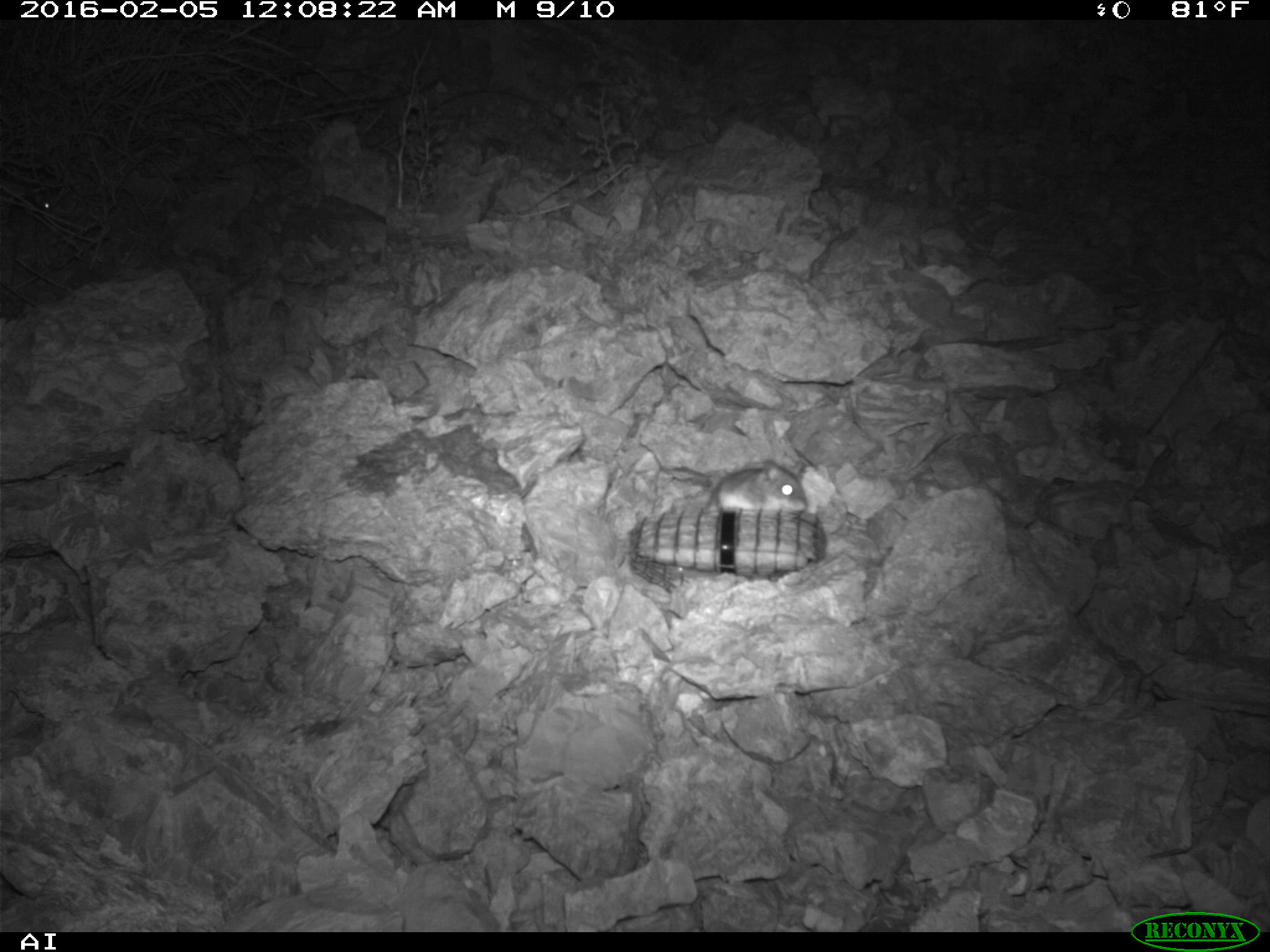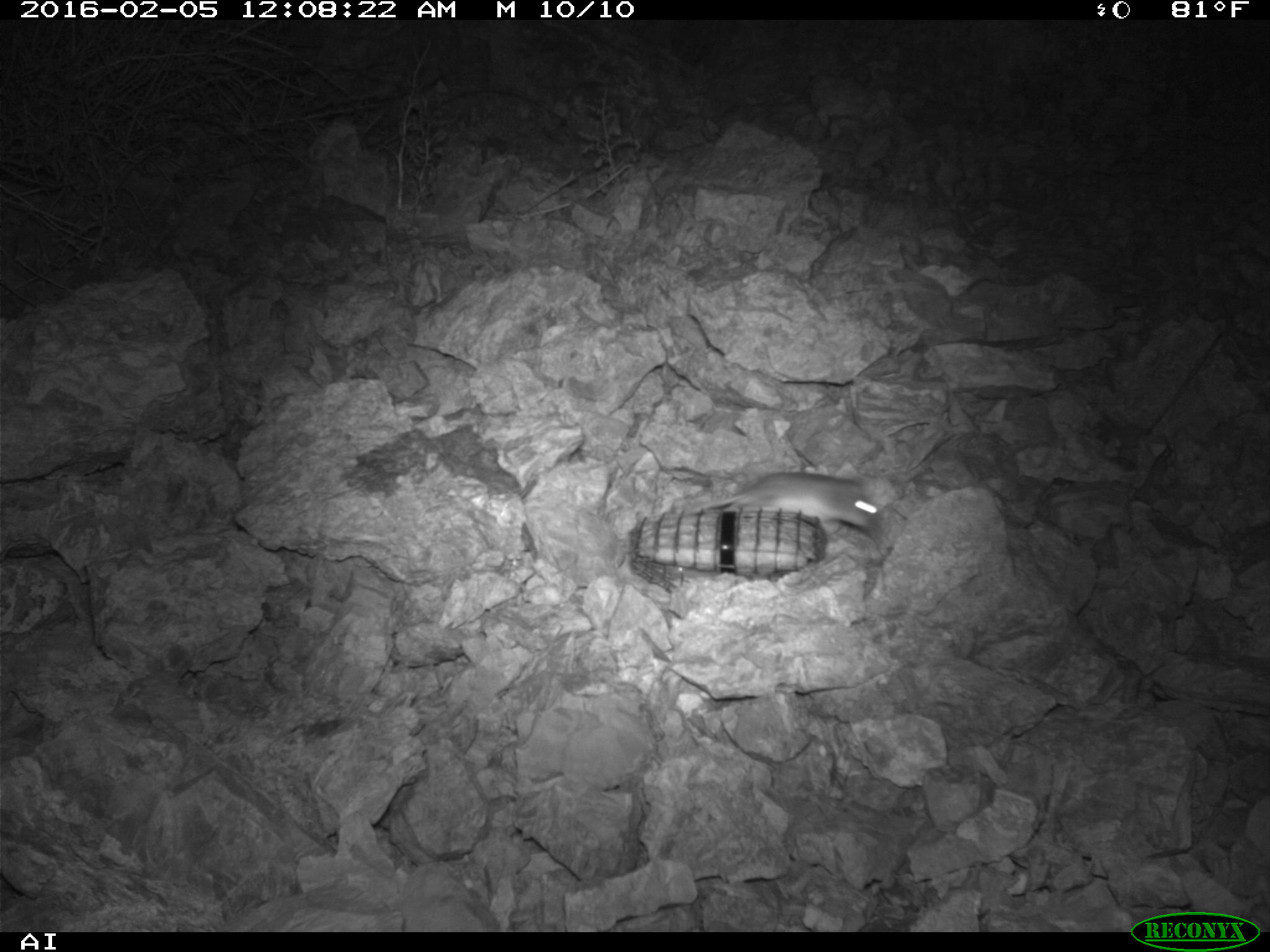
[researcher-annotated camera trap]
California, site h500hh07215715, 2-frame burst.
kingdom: Animalia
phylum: Chordata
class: Mammalia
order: Rodentia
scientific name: Rodentia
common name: rodent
Rodent (Rodentia).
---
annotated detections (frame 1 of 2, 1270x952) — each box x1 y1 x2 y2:
rodent: 717 459 806 511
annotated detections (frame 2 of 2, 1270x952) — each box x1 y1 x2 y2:
rodent: 675 470 889 528